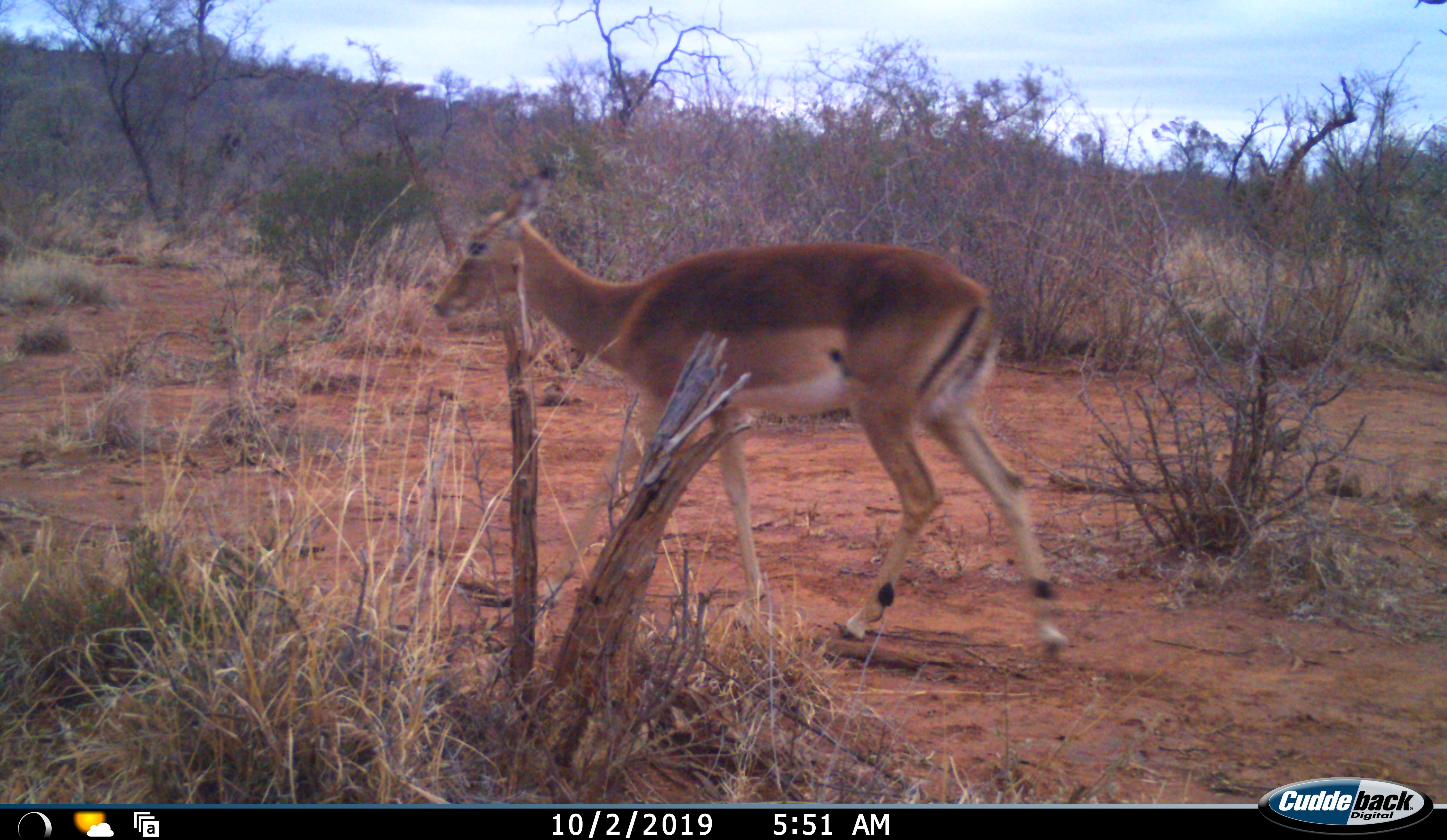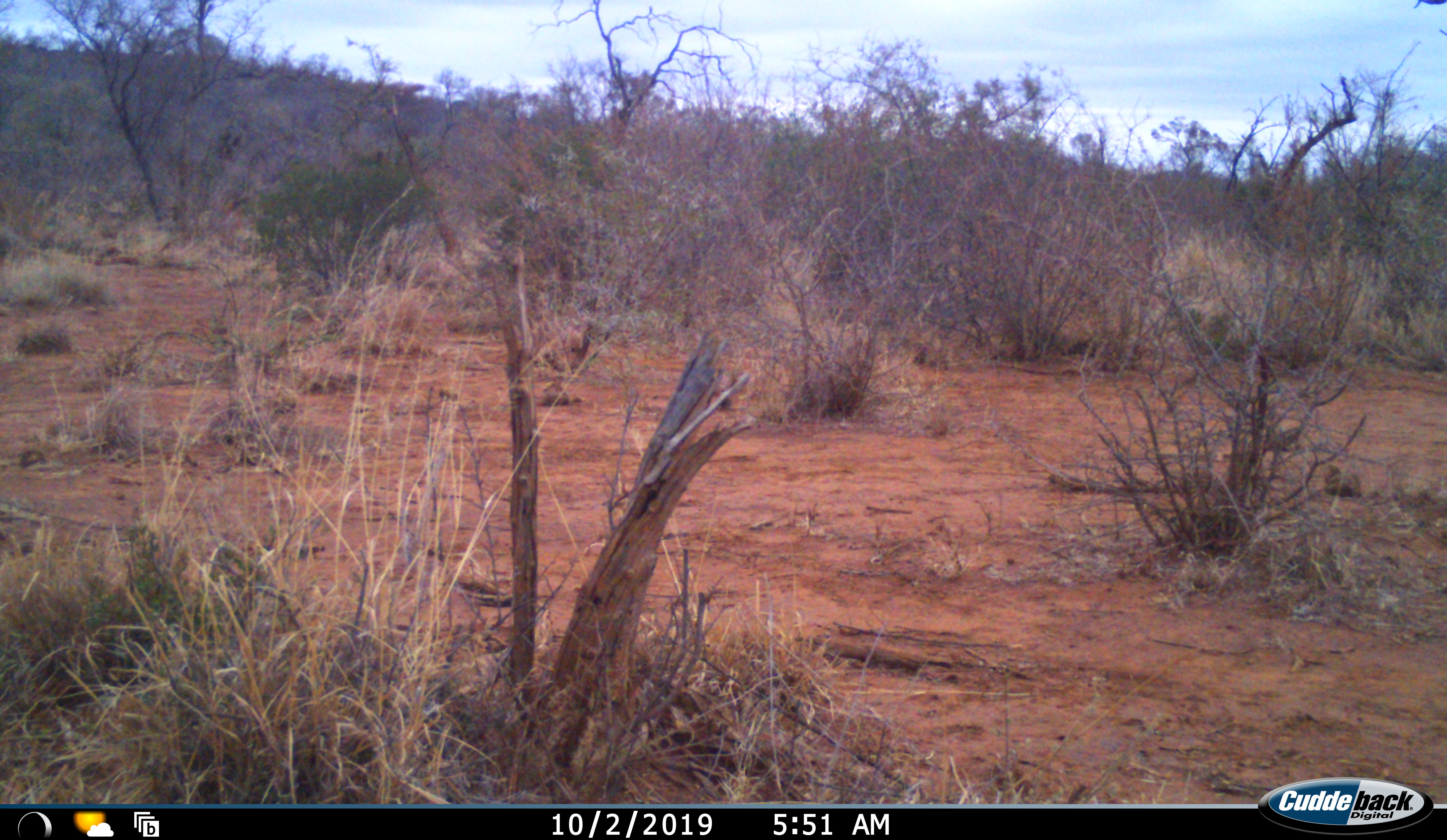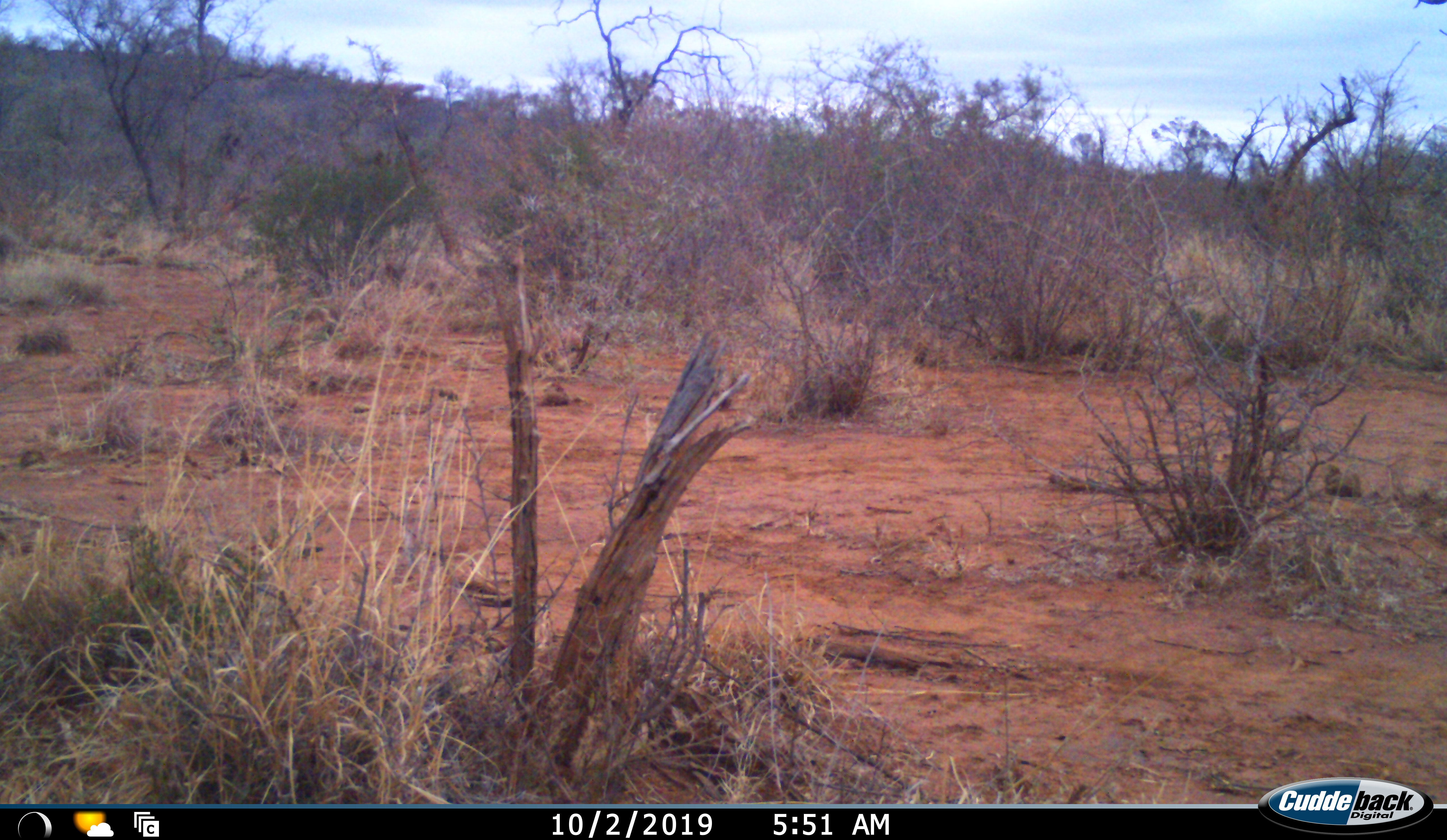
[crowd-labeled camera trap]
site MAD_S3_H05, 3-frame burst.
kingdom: Animalia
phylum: Chordata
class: Mammalia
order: Artiodactyla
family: Bovidae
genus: Aepyceros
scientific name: Aepyceros melampus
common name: impala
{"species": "impala (Aepyceros melampus)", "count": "1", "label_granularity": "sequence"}